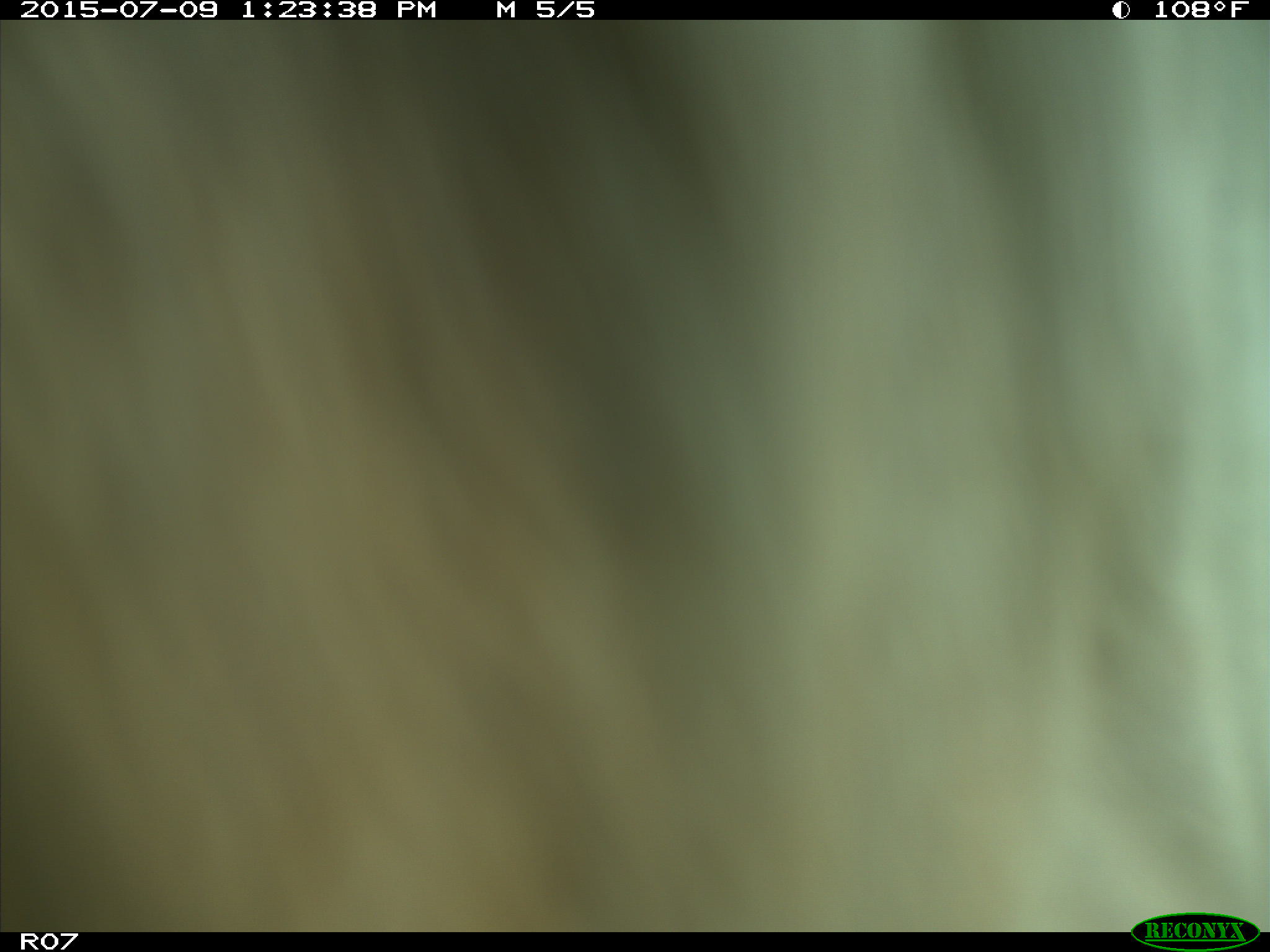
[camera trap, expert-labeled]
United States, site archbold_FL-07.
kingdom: Animalia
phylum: Chordata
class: Mammalia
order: Artiodactyla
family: Bovidae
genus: Bos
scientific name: Bos taurus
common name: domestic cow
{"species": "Bos taurus (domestic cow)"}